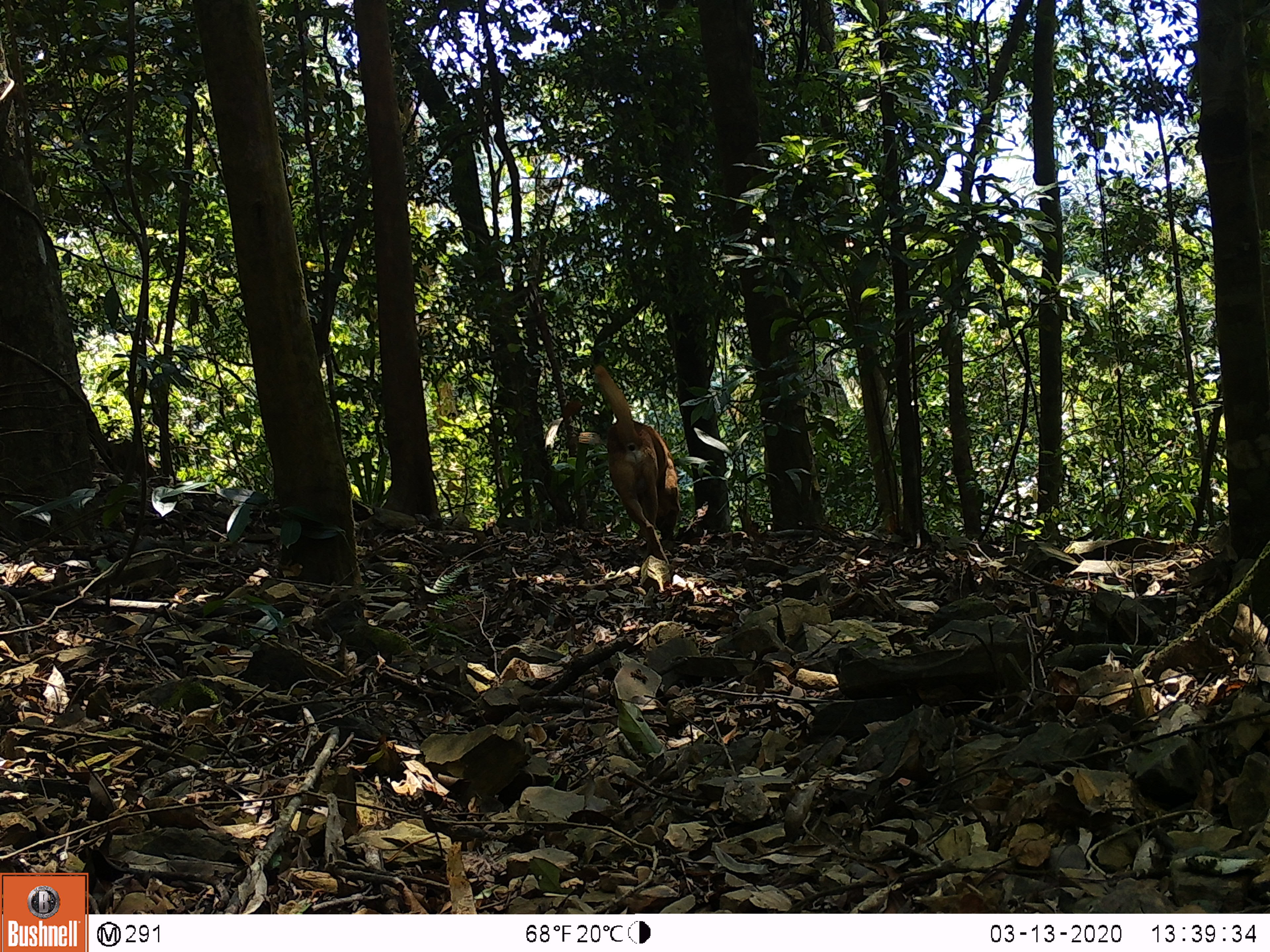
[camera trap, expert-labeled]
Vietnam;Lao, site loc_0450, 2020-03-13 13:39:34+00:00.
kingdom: Animalia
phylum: Chordata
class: Mammalia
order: Carnivora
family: Canidae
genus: Canis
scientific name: Canis familiaris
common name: domestic dog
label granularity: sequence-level